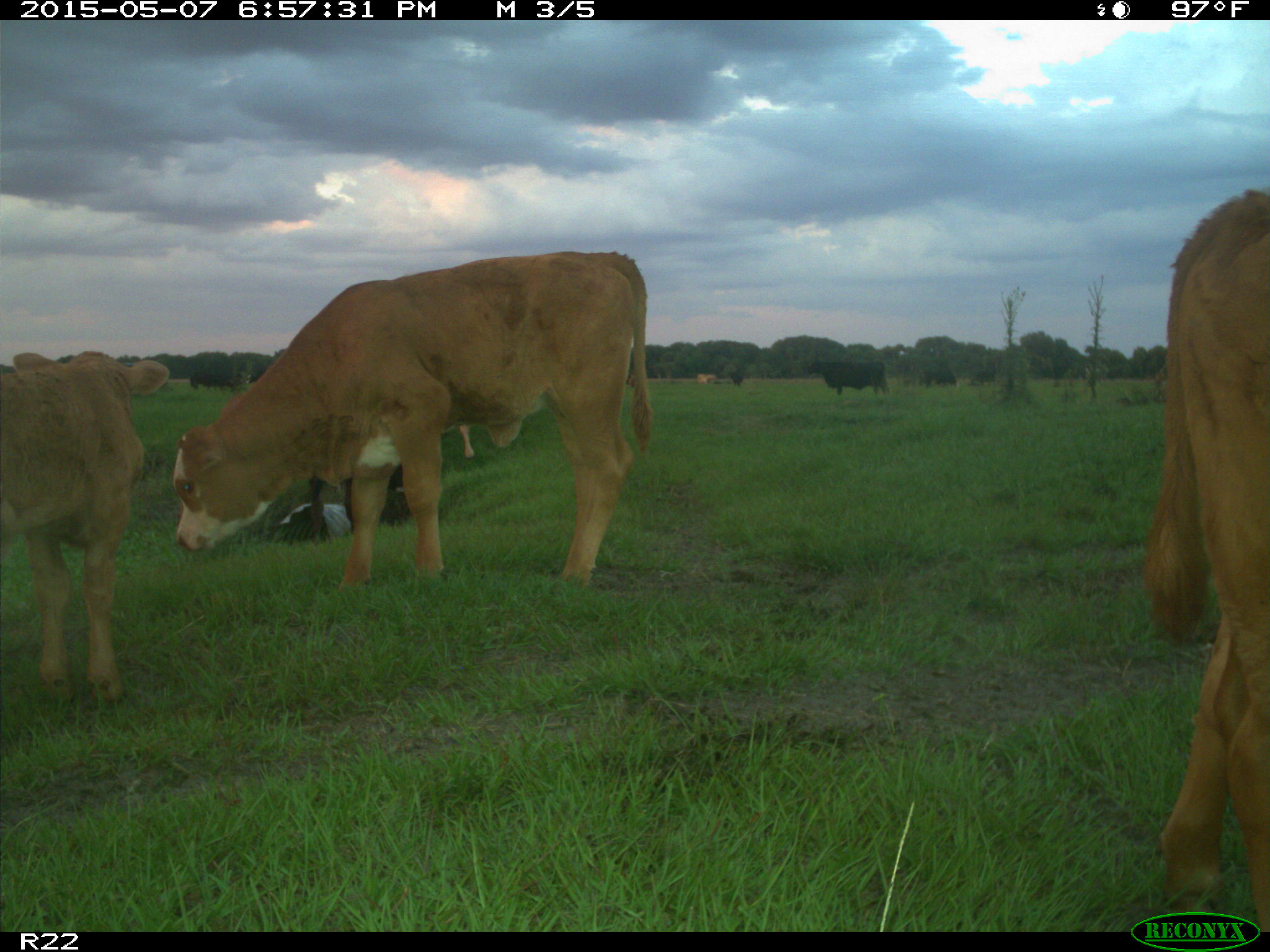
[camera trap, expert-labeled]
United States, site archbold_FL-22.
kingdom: Animalia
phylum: Chordata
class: Mammalia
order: Artiodactyla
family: Bovidae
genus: Bos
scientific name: Bos taurus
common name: domestic cow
Bos taurus (domestic cow).